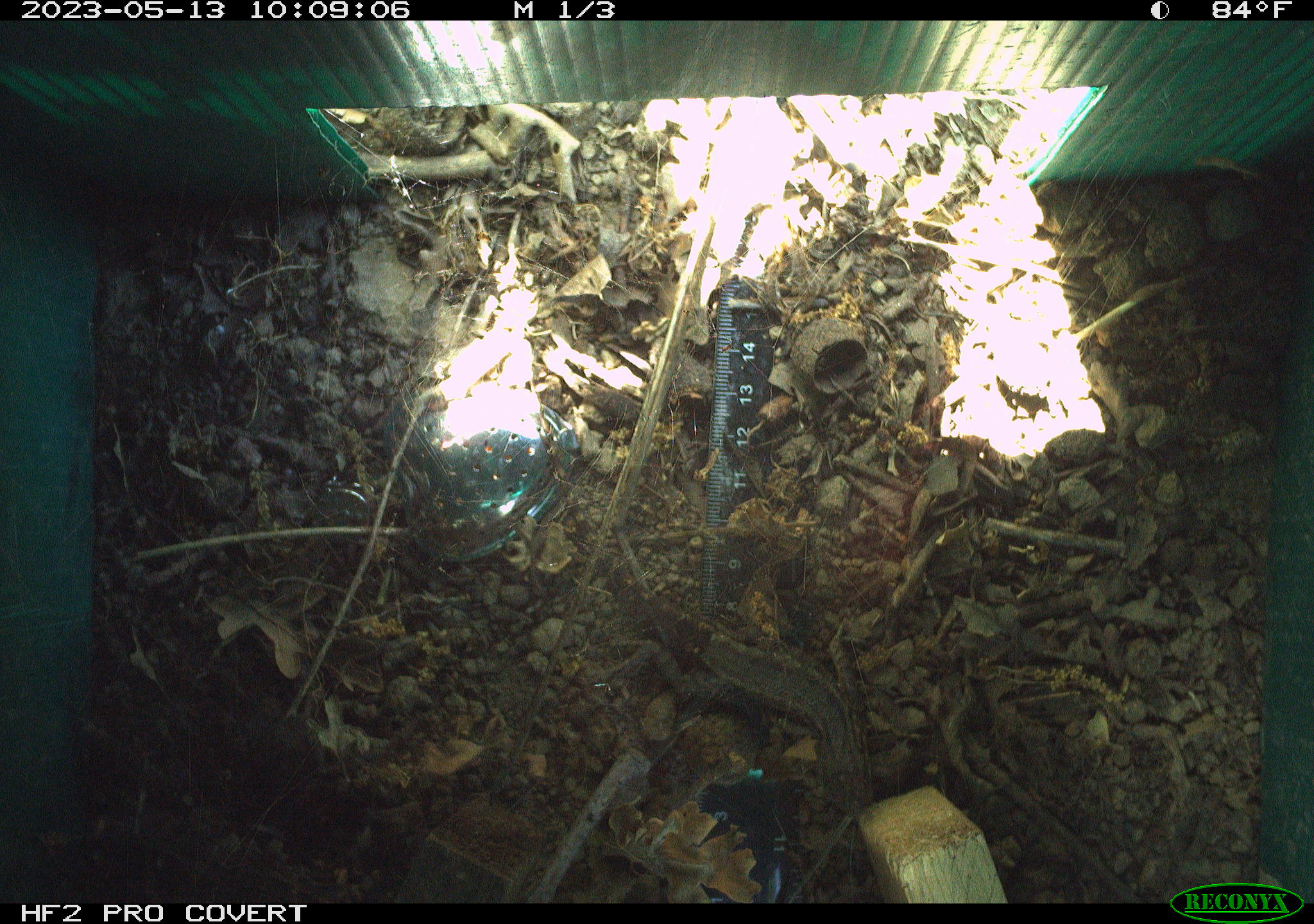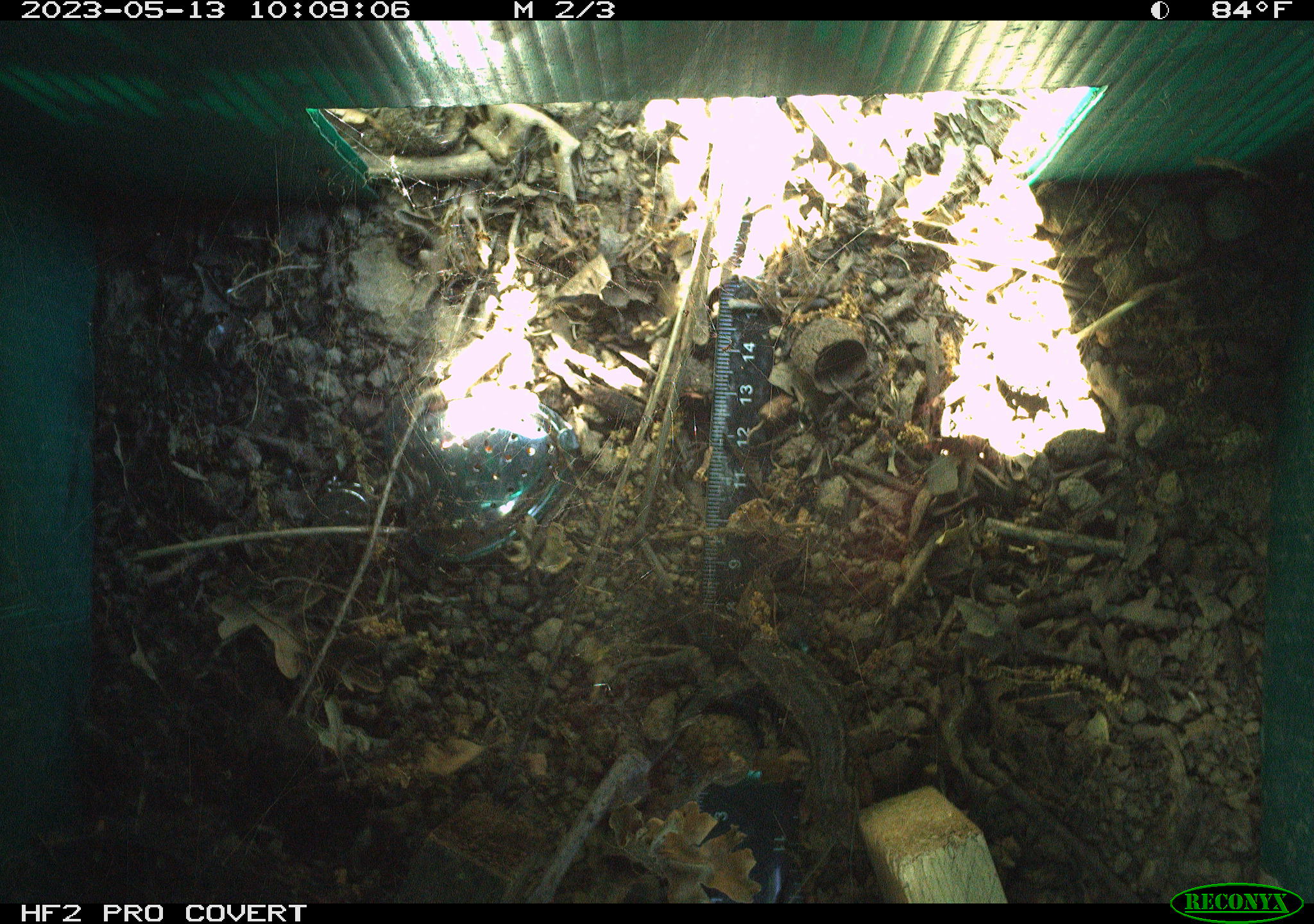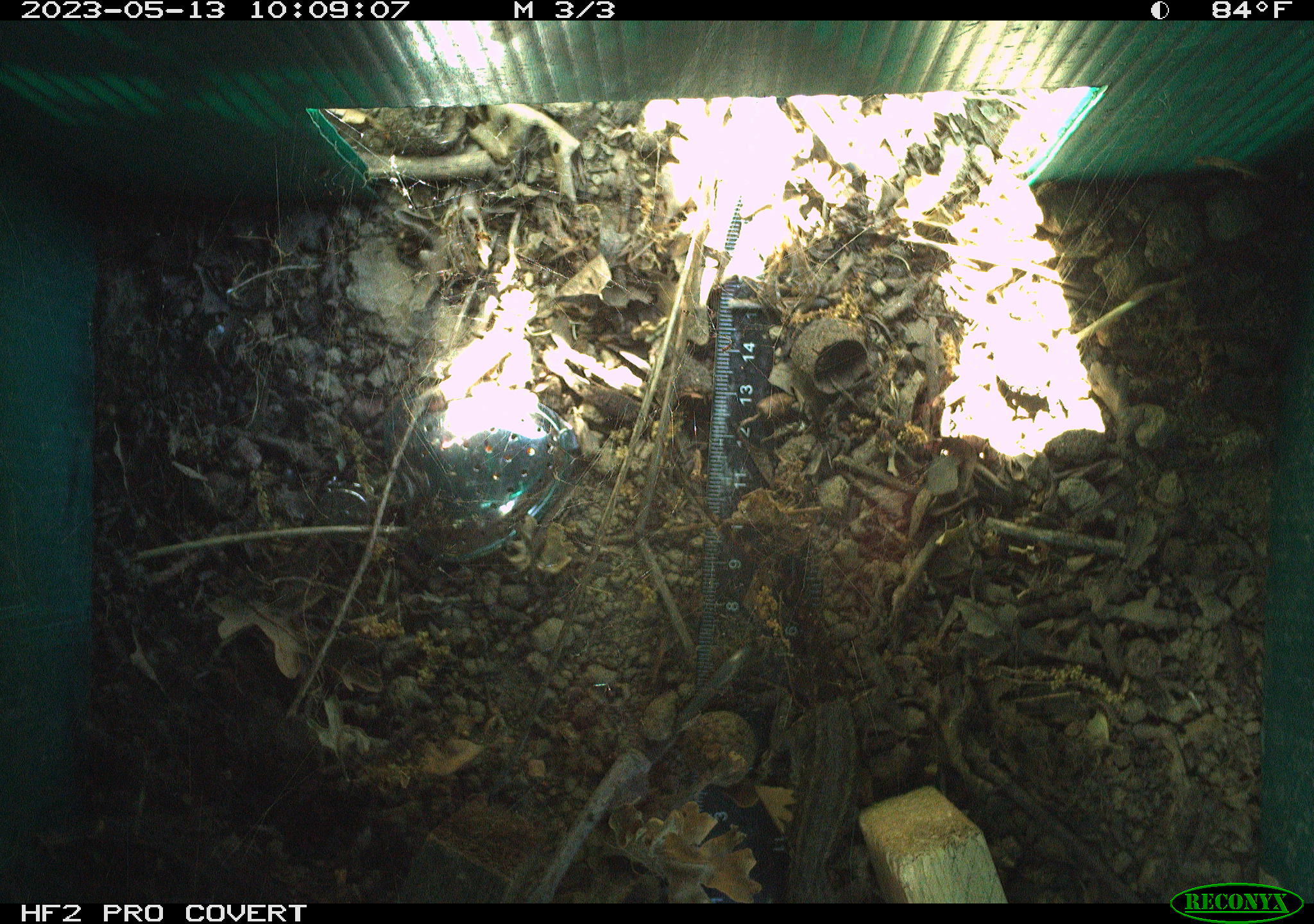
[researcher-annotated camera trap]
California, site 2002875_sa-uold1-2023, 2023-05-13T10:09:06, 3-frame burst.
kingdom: Animalia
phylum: Chordata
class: Reptilia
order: Squamata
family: Phrynosomatidae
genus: Sceloporus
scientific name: Sceloporus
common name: spiny lizards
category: sceloporus species